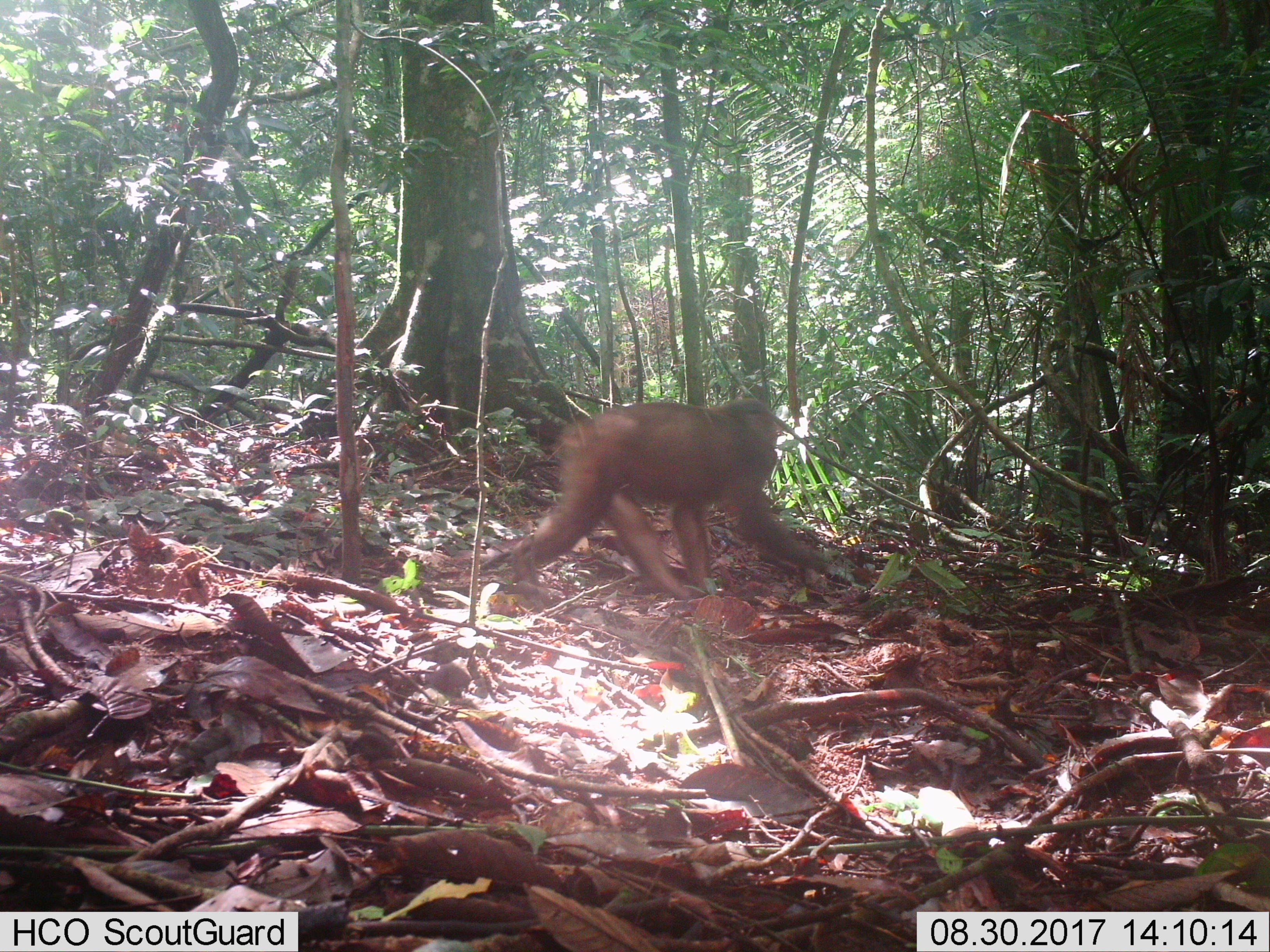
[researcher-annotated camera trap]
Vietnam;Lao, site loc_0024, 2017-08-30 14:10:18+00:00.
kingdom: Animalia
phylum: Chordata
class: Mammalia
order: Primates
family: Cercopithecidae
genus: Macaca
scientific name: Macaca arctoides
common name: stump-tailed macaque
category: stump tailed macaque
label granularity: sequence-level